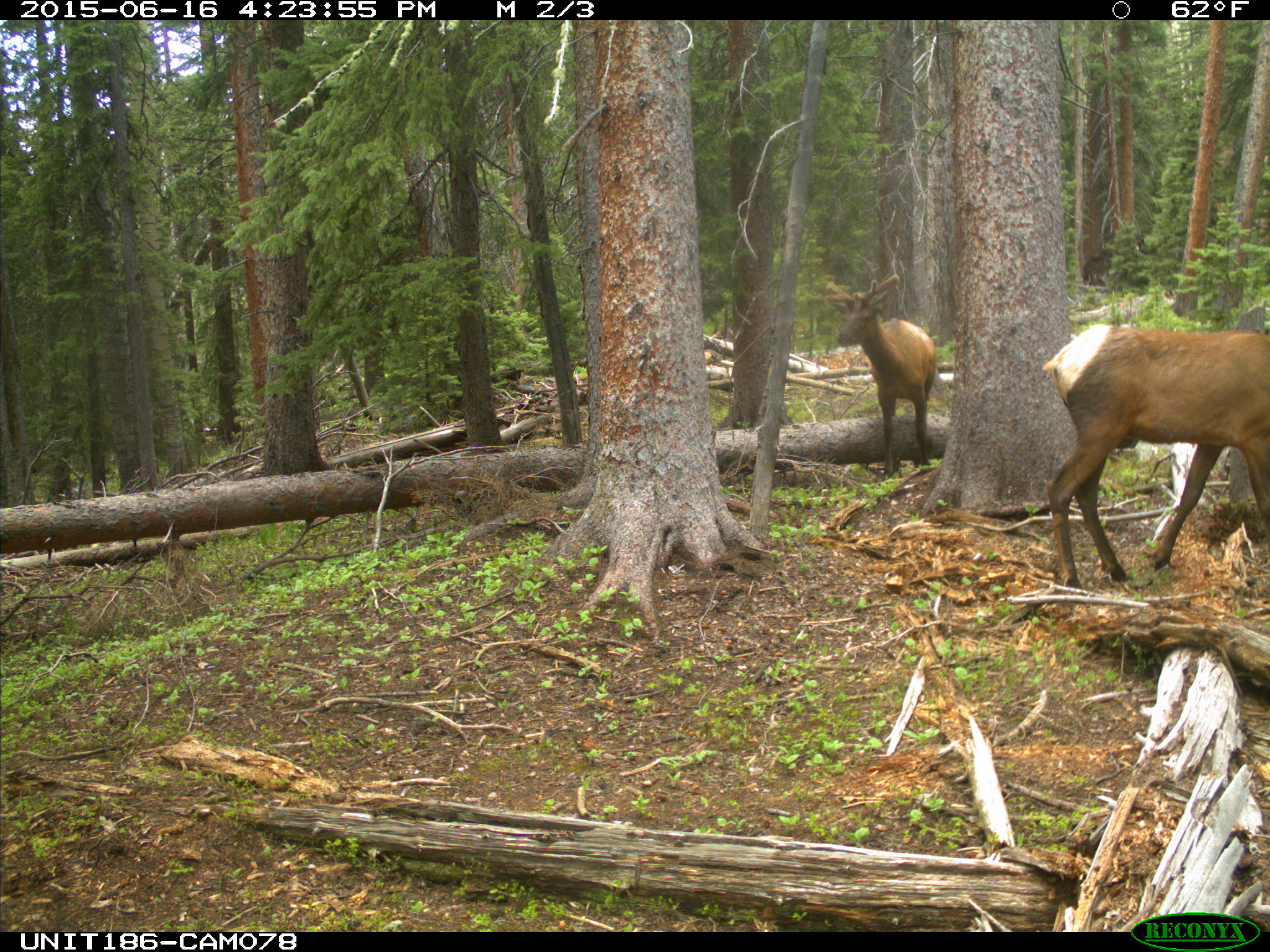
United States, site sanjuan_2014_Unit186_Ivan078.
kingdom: Animalia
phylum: Chordata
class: Mammalia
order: Artiodactyla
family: Cervidae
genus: Cervus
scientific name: Cervus elaphus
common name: red deer